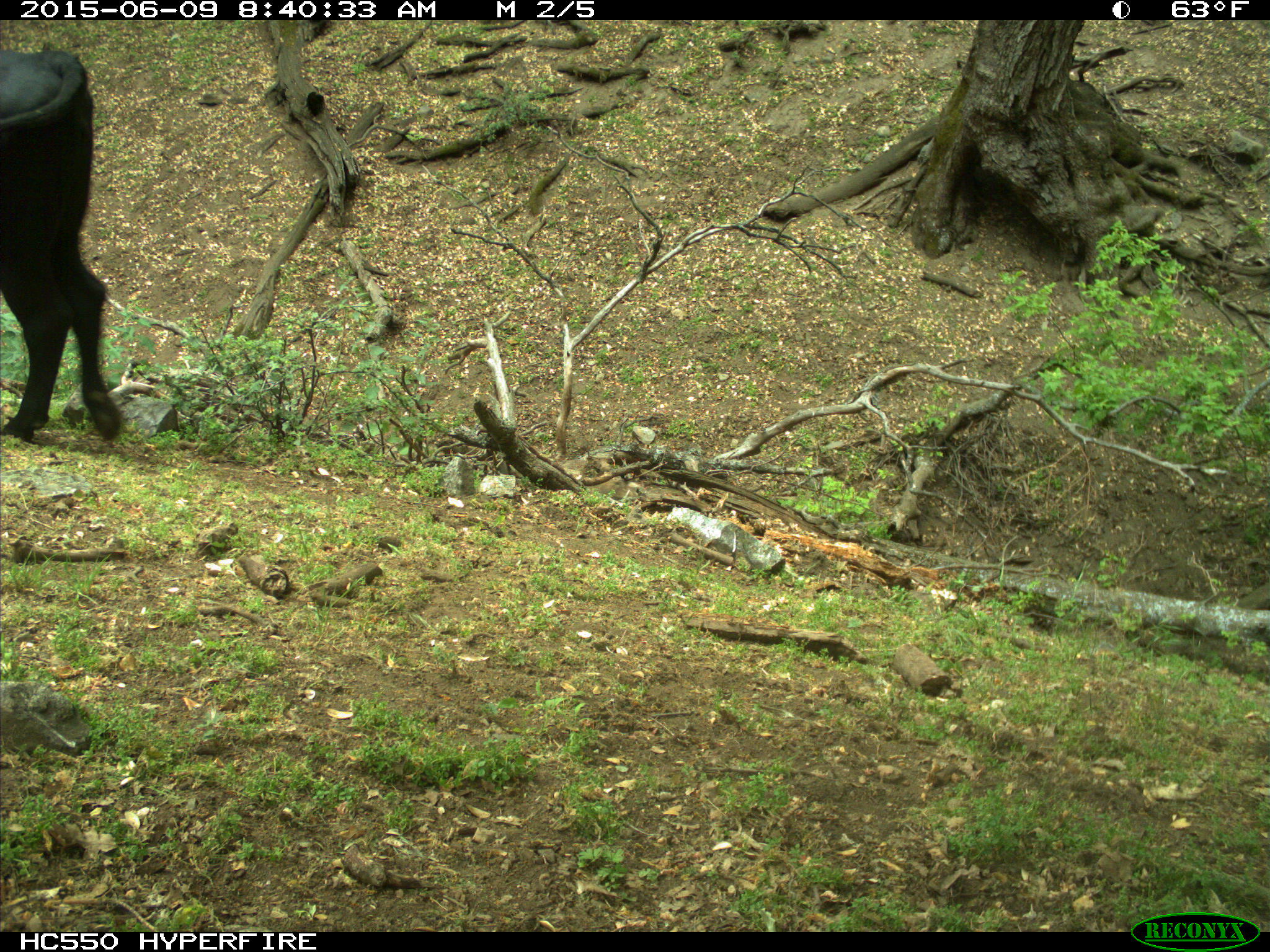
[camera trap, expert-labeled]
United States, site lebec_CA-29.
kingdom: Animalia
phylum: Chordata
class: Mammalia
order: Artiodactyla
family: Bovidae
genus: Bos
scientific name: Bos taurus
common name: domestic cow